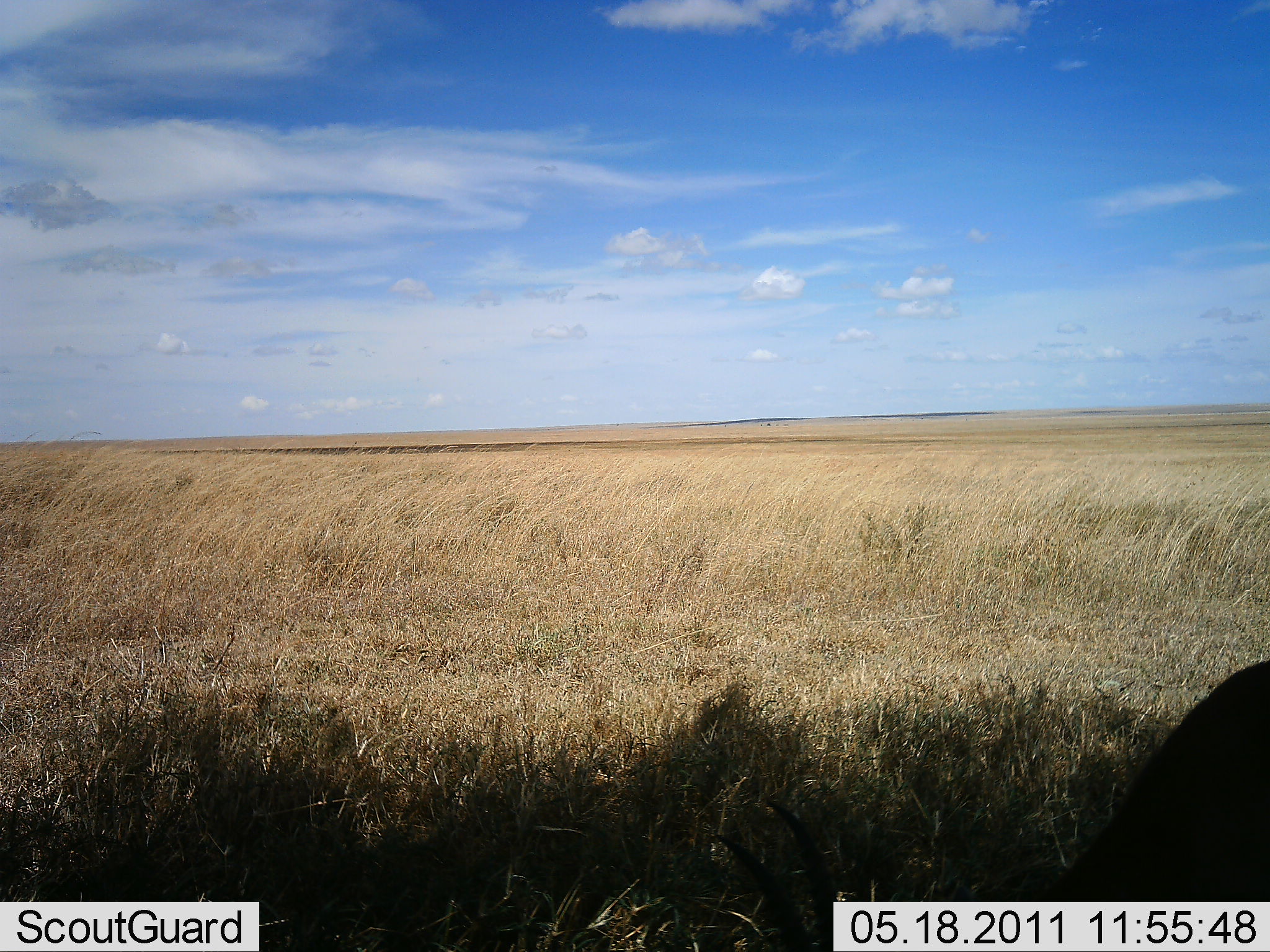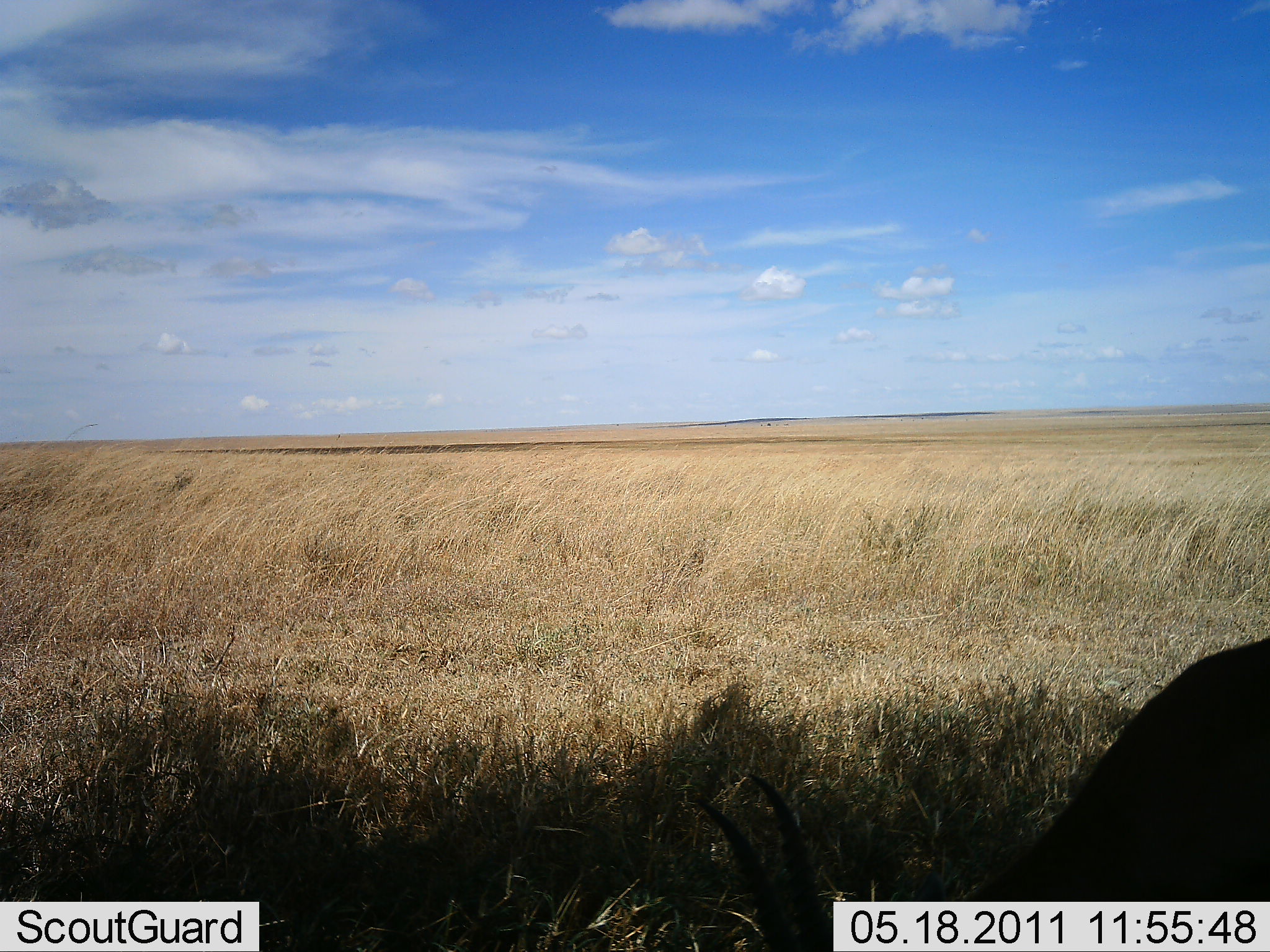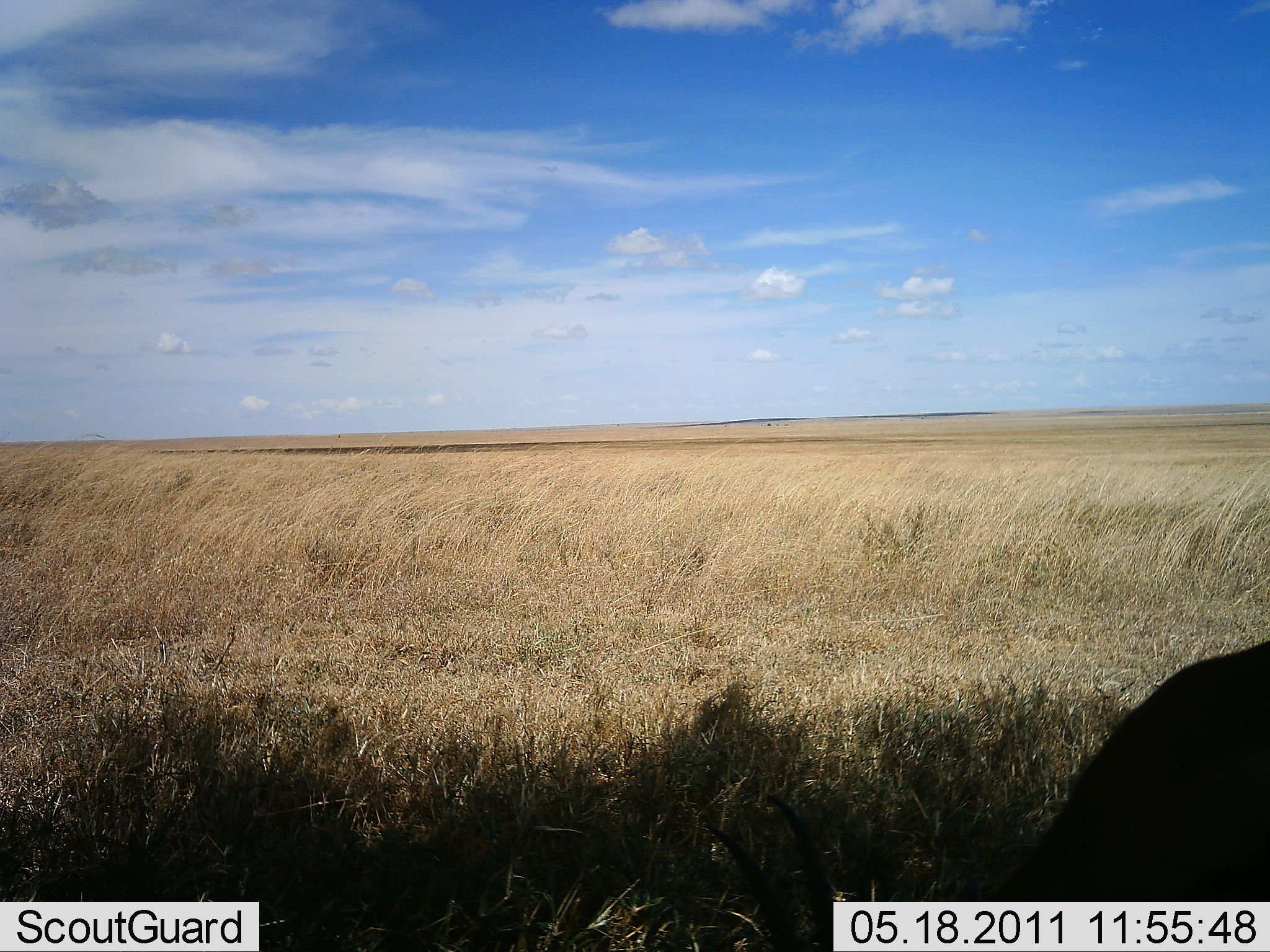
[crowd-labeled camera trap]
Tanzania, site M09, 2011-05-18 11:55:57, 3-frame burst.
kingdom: Animalia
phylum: Chordata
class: Mammalia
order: Artiodactyla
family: Bovidae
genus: Eudorcas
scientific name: Eudorcas thomsonii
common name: thomson's gazelle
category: gazellethomsons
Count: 1.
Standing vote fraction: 25%.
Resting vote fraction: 0%.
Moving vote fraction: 0%.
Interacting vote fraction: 0%.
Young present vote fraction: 0%.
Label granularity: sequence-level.